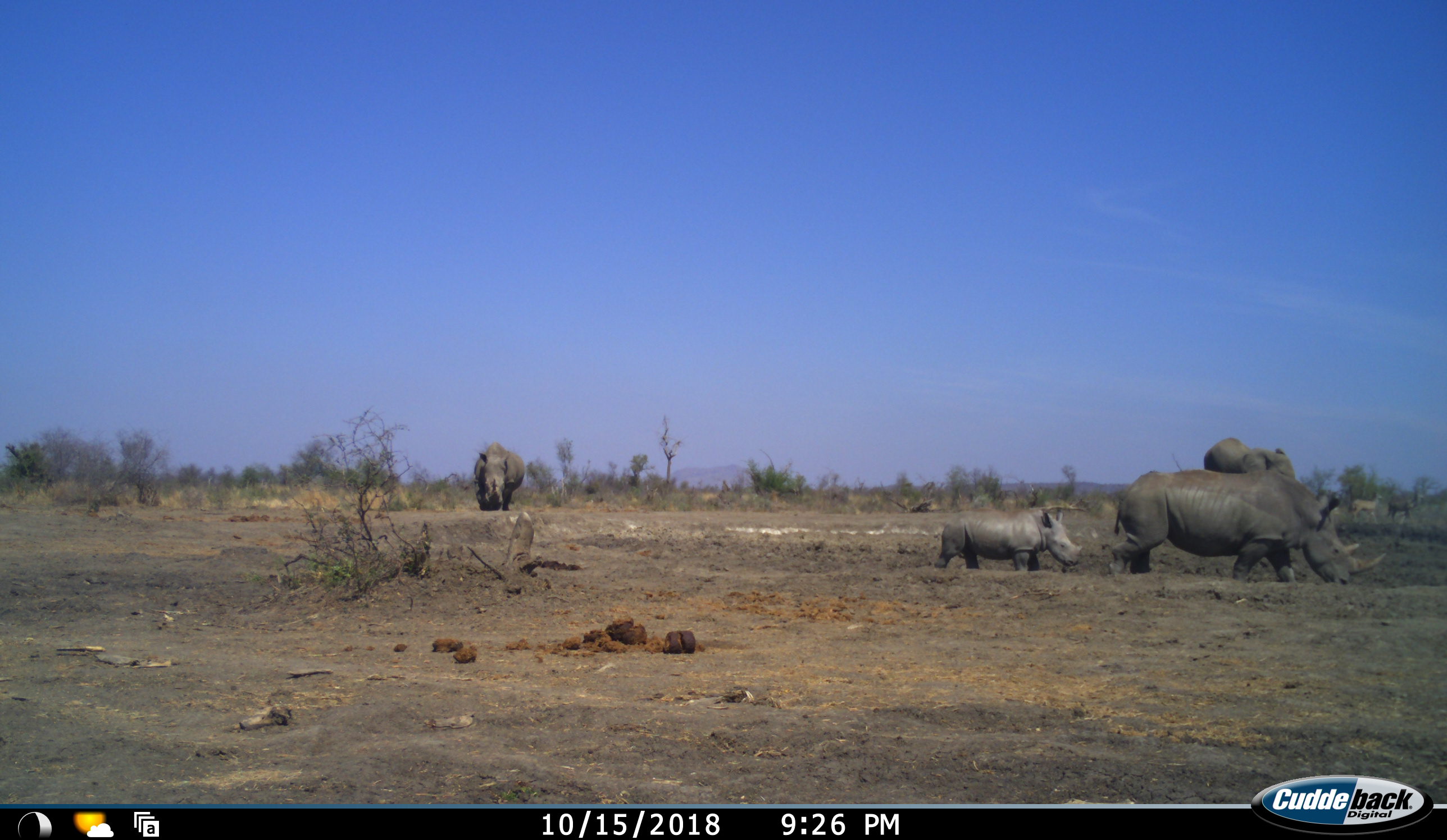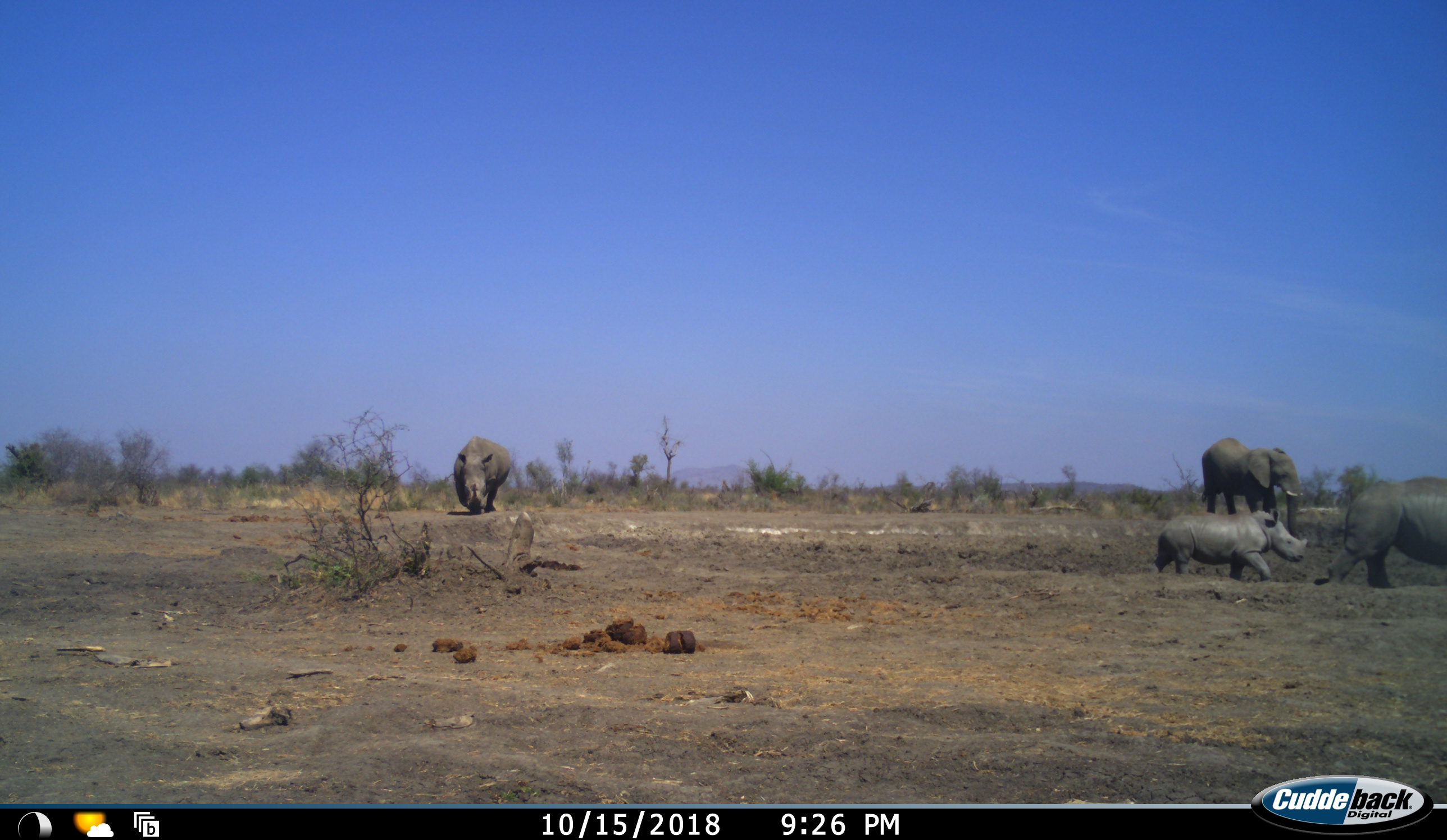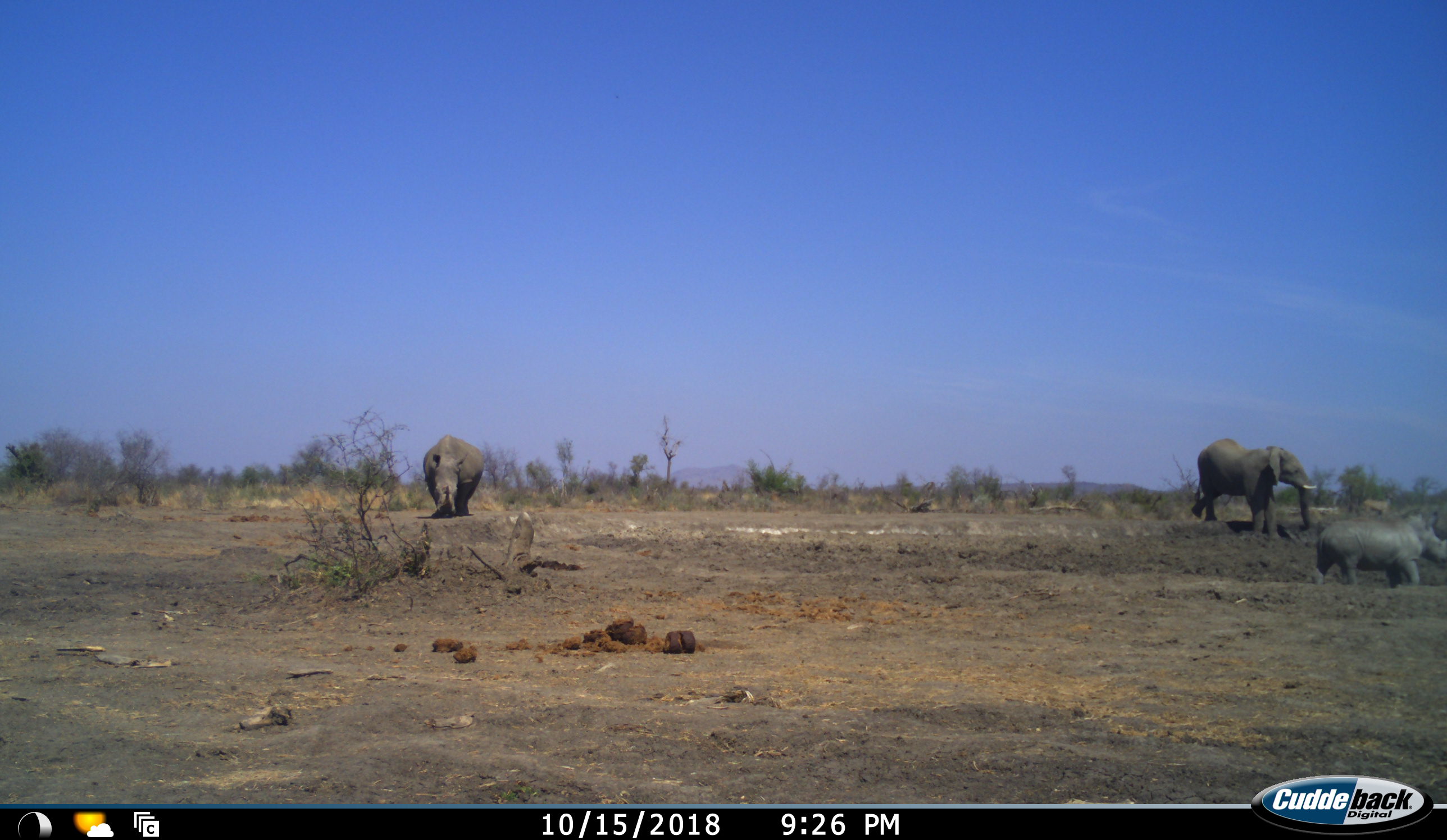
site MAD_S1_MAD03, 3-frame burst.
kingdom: Animalia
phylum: Chordata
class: Mammalia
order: Proboscidea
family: Elephantidae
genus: Loxodonta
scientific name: Loxodonta africana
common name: african bush elephant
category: elephant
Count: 1.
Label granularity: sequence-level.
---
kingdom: Animalia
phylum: Chordata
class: Mammalia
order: Perissodactyla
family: Rhinocerotidae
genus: Ceratotherium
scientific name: Ceratotherium simum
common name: white rhinoceros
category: rhinoceroswhite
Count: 3.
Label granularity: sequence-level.